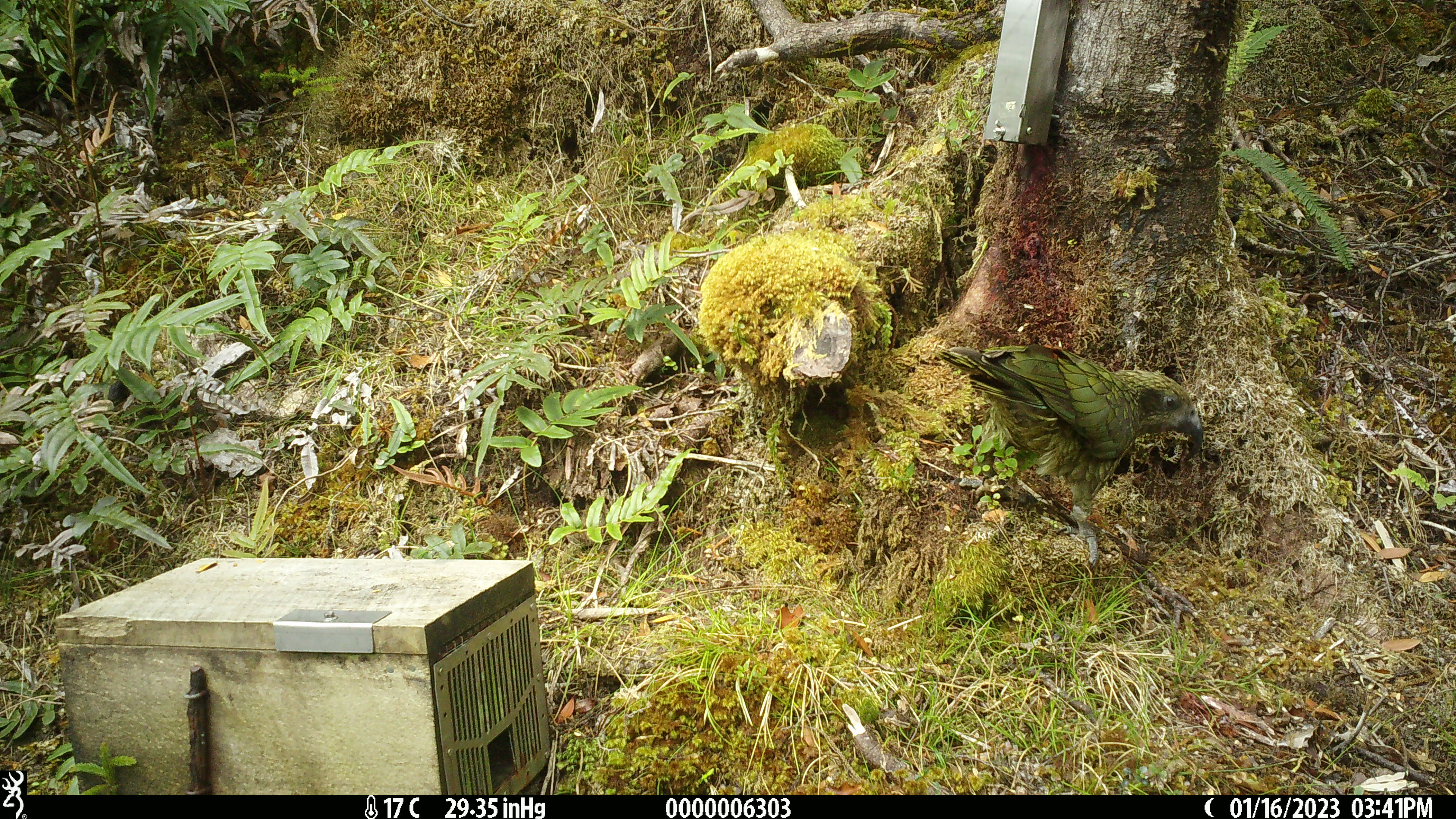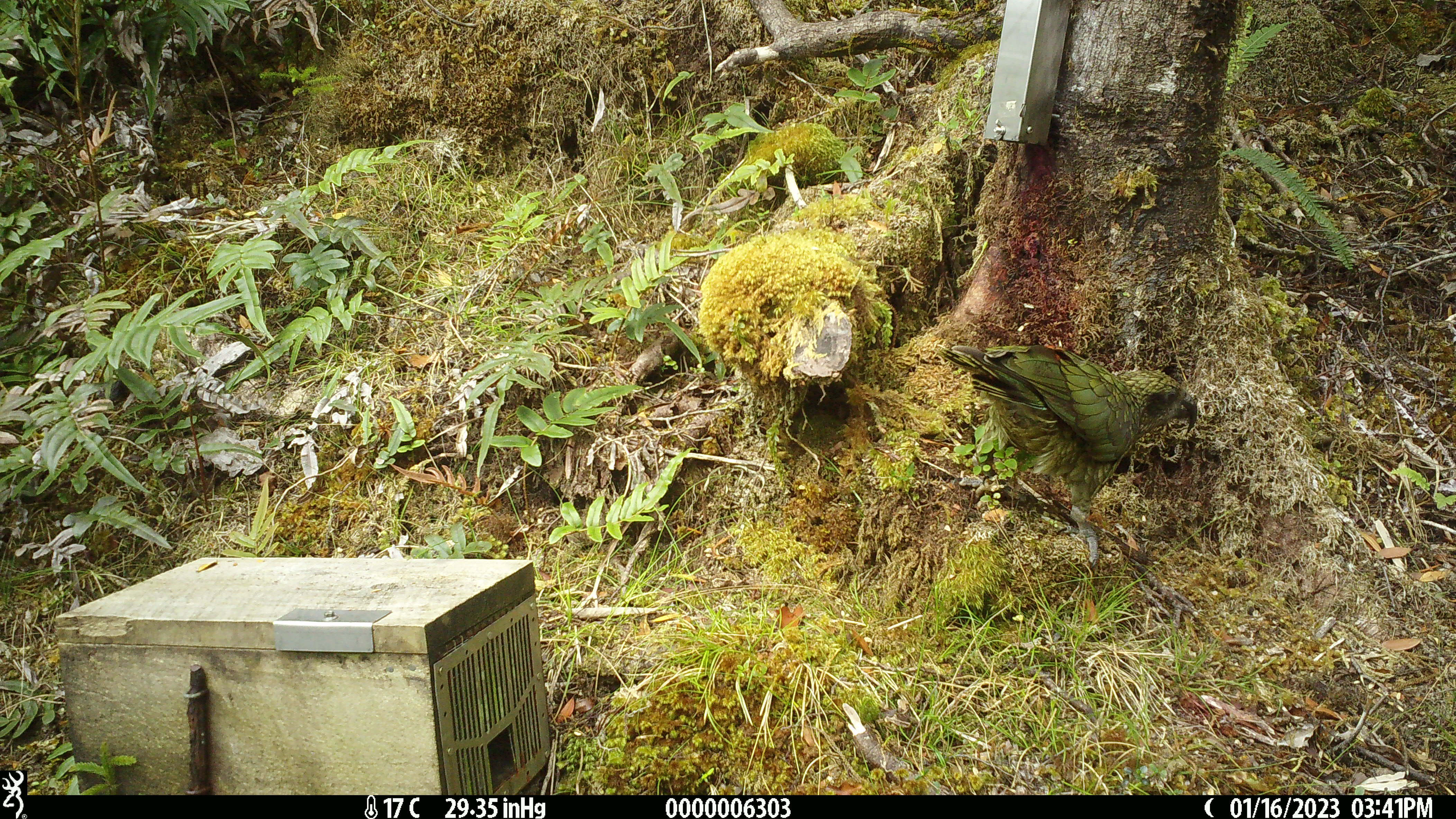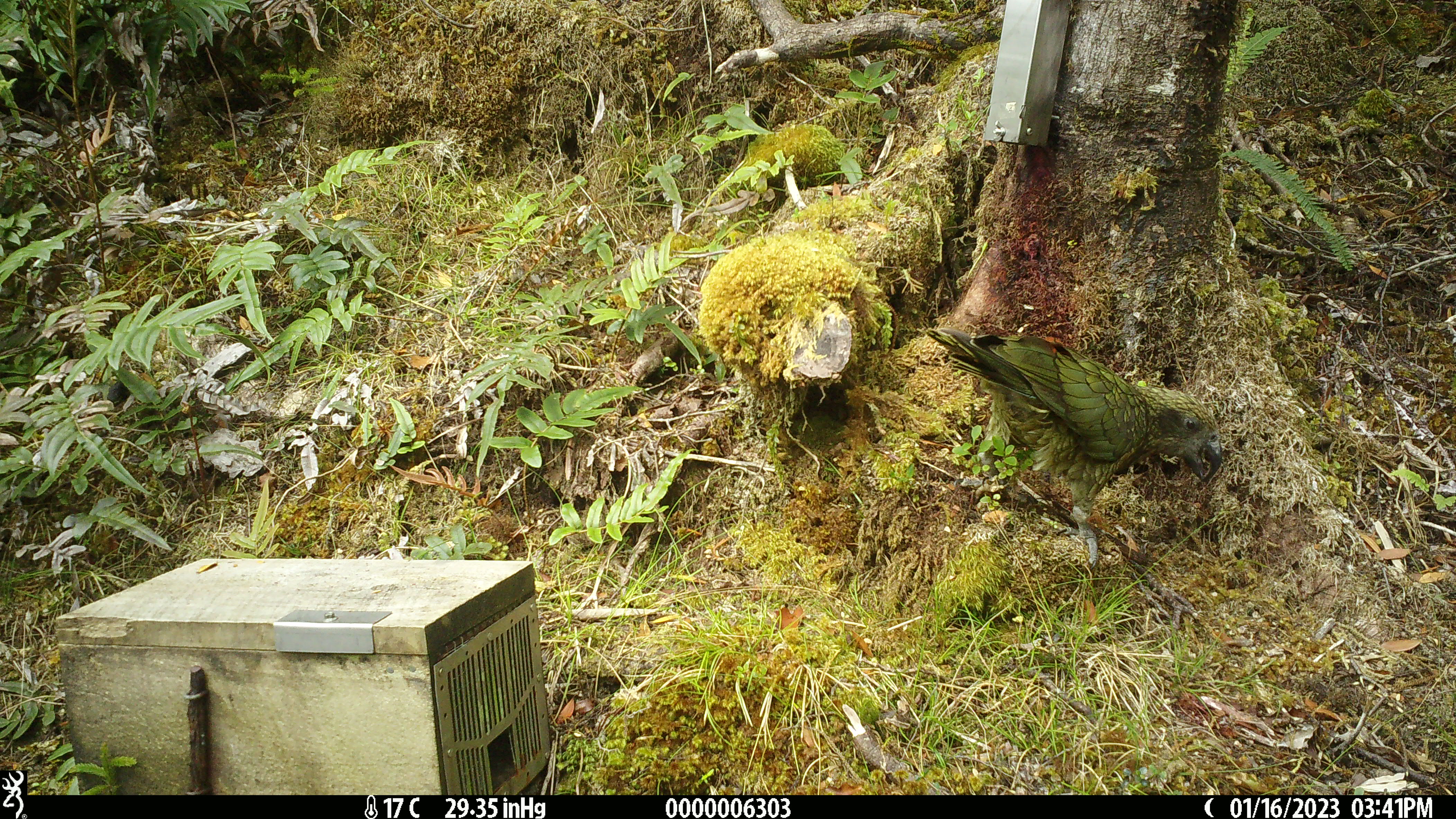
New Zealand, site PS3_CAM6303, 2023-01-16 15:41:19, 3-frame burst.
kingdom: Animalia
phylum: Chordata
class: Aves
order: Psittaciformes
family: Strigopidae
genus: Nestor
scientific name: Nestor notabilis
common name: kea